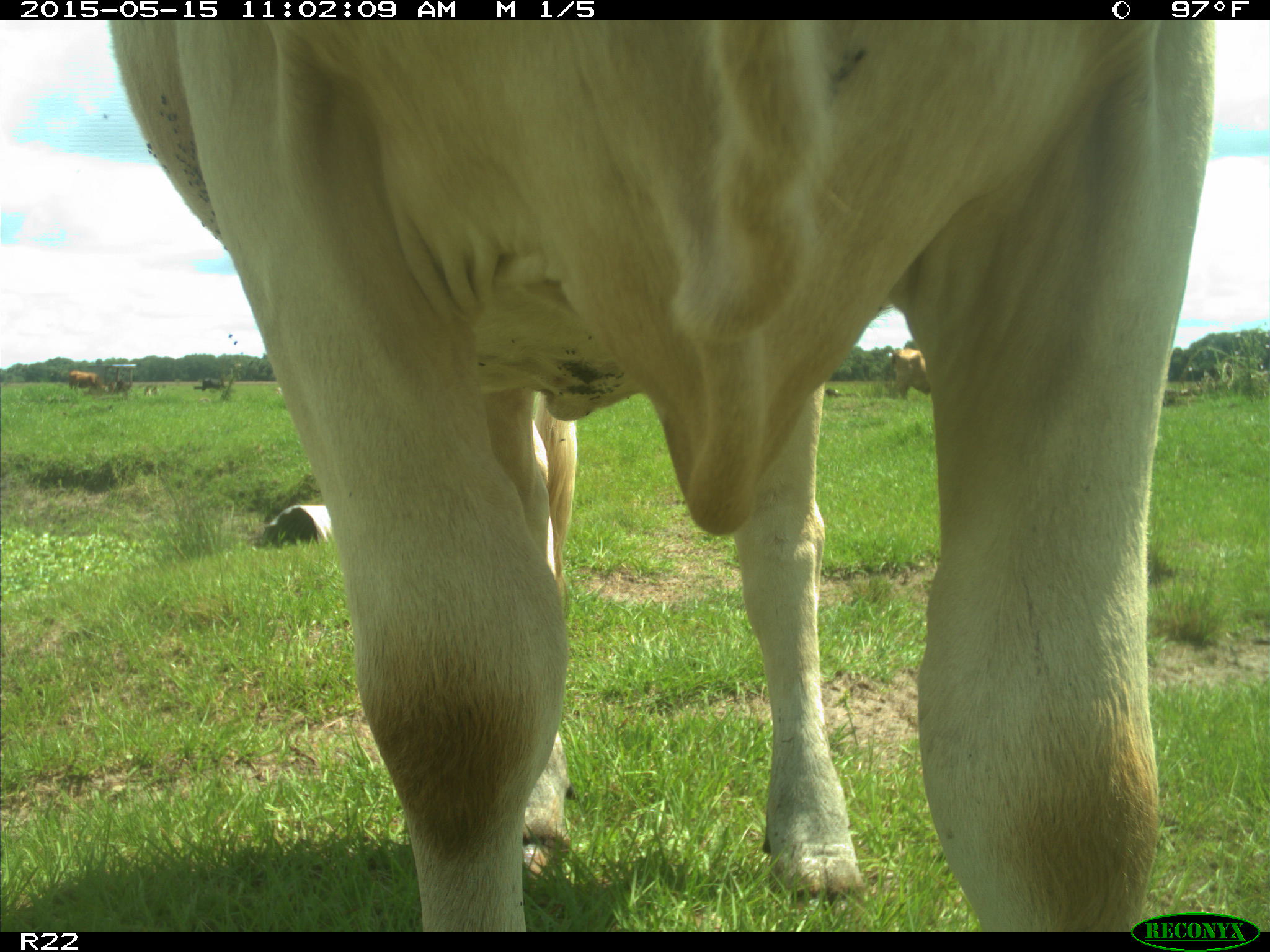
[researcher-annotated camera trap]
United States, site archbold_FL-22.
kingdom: Animalia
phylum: Chordata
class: Mammalia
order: Artiodactyla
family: Bovidae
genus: Bos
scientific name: Bos taurus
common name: domestic cow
Bos taurus (domestic cow).